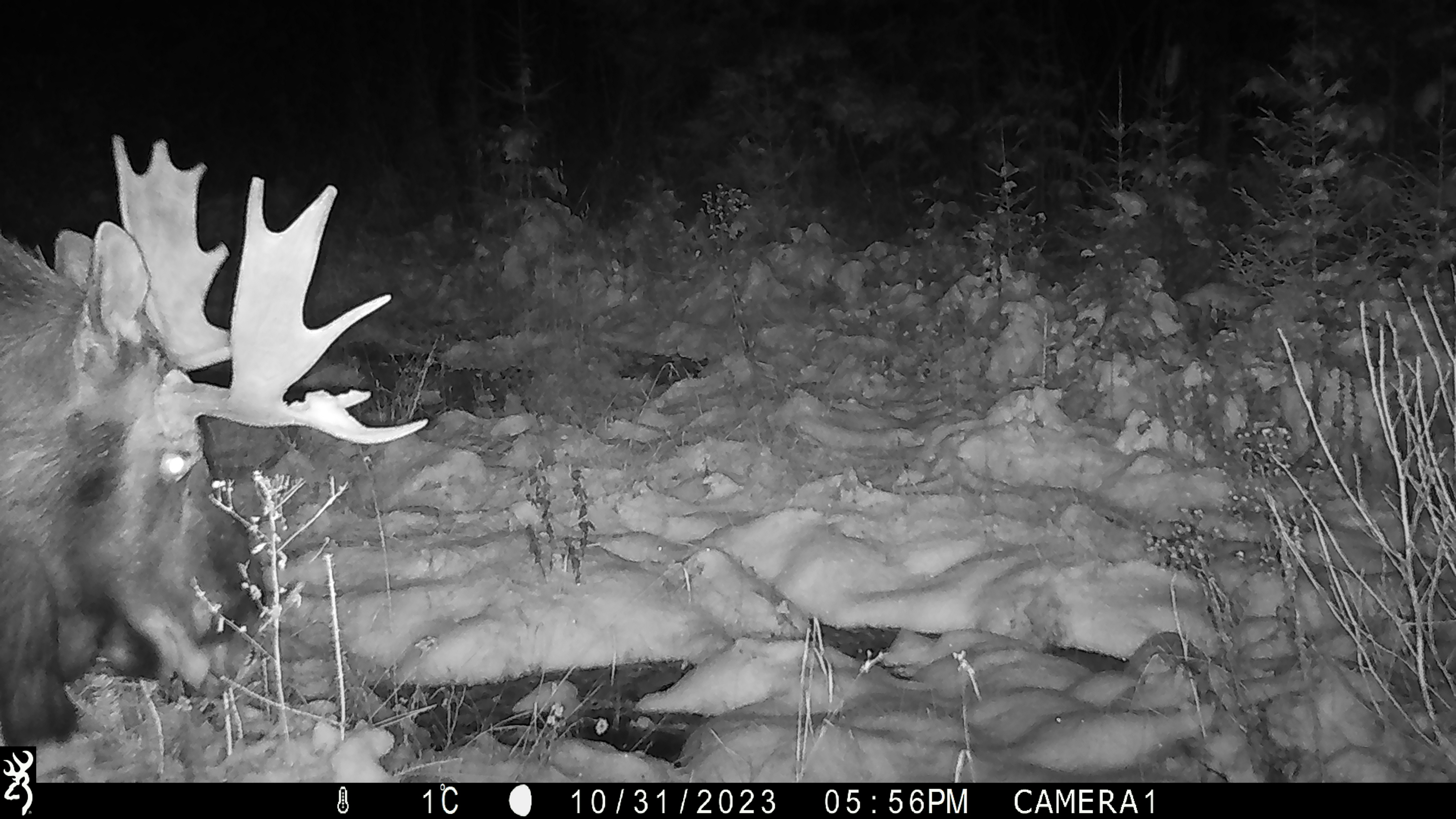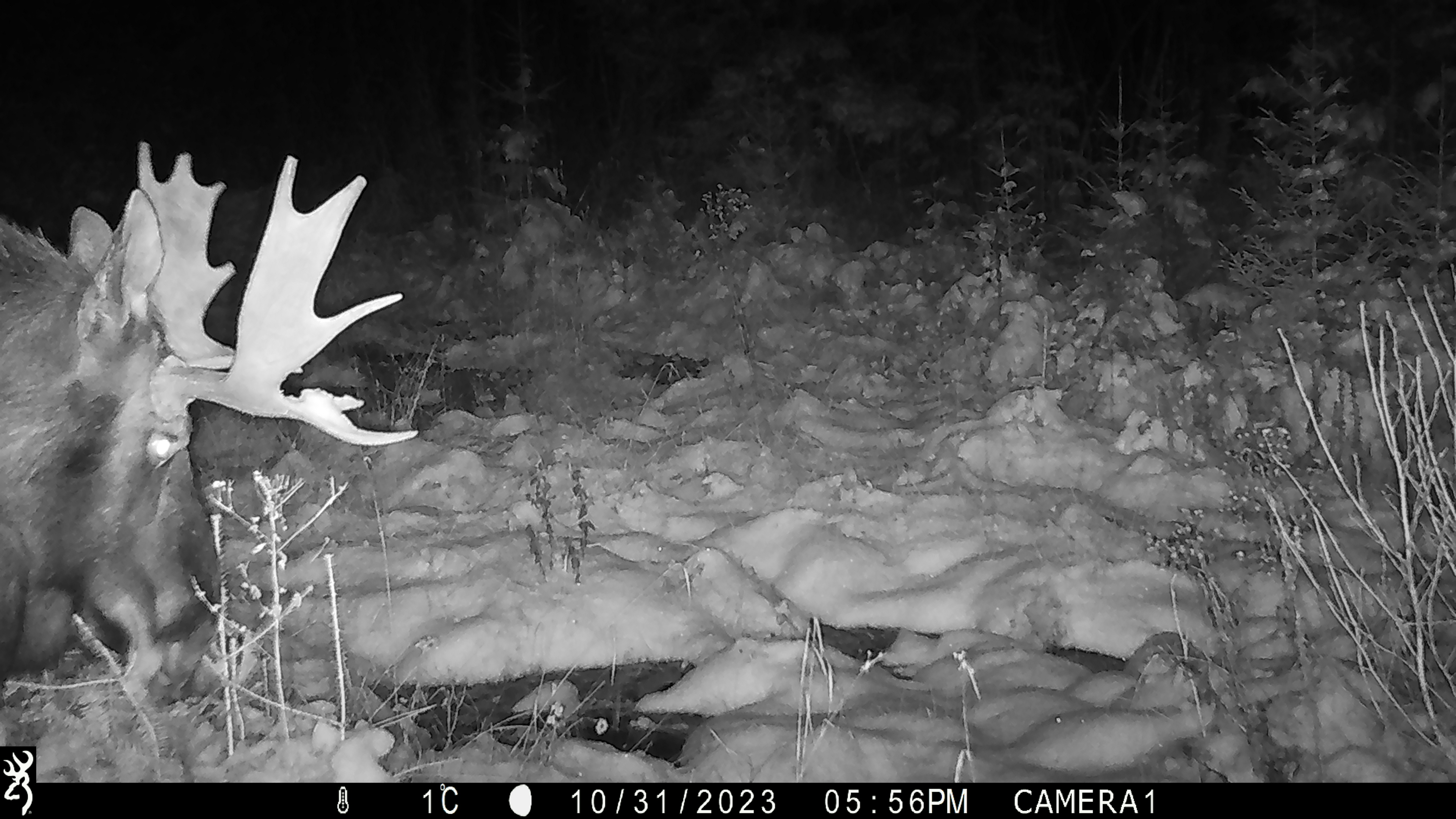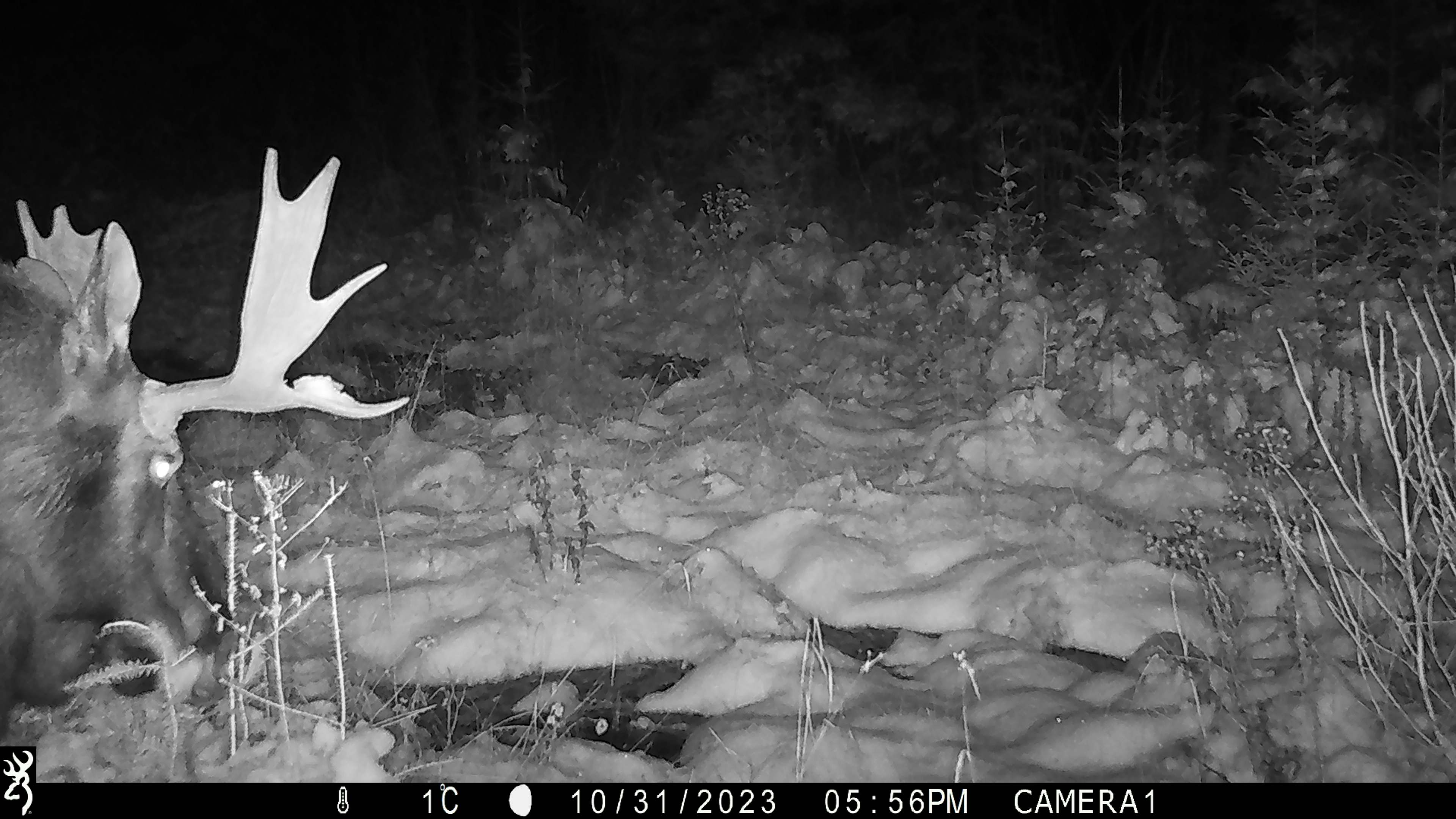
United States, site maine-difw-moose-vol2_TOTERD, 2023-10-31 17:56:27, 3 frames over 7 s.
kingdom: Animalia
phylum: Chordata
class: Mammalia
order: Artiodactyla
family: Cervidae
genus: Alces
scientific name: Alces alces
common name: moose